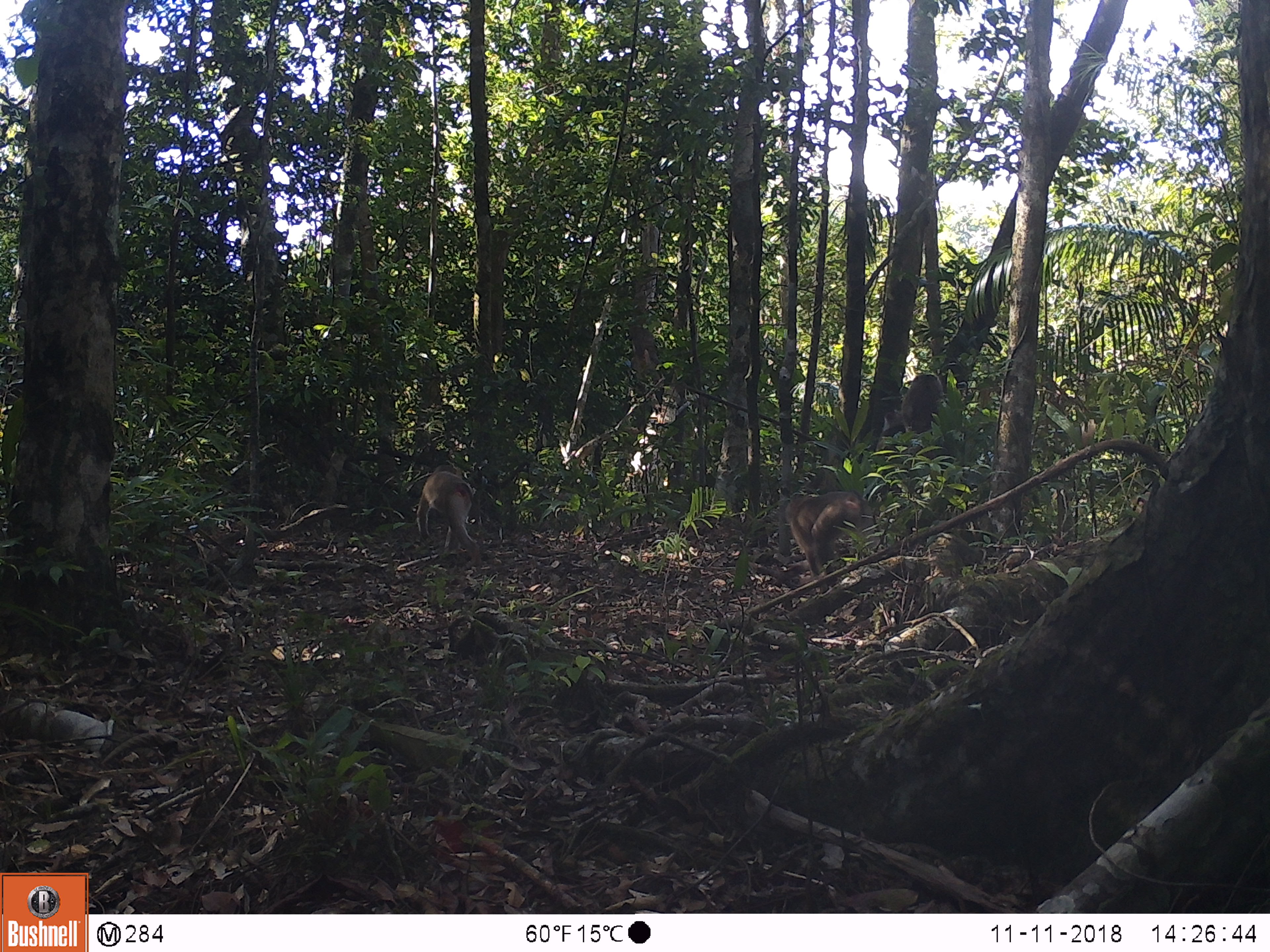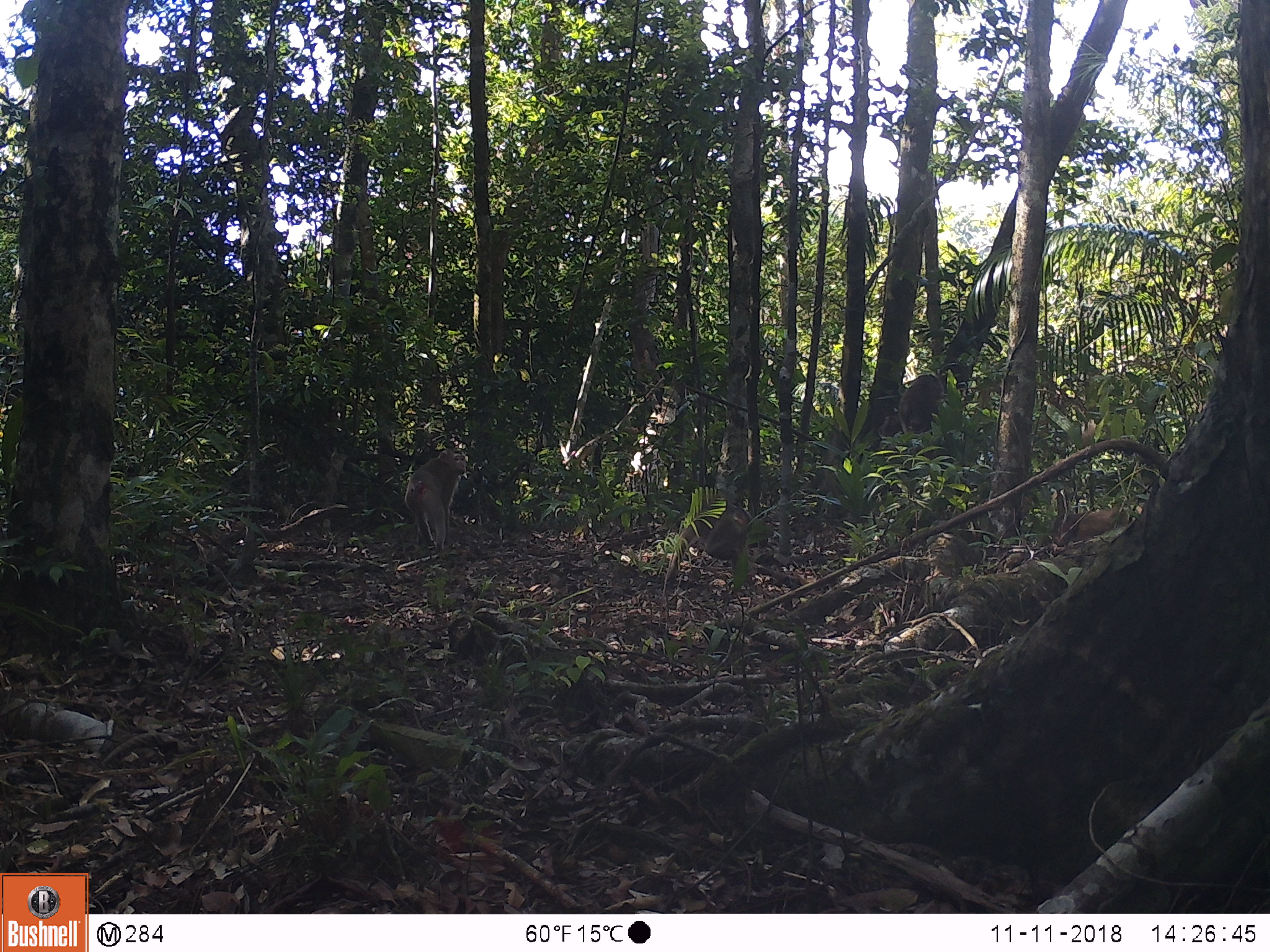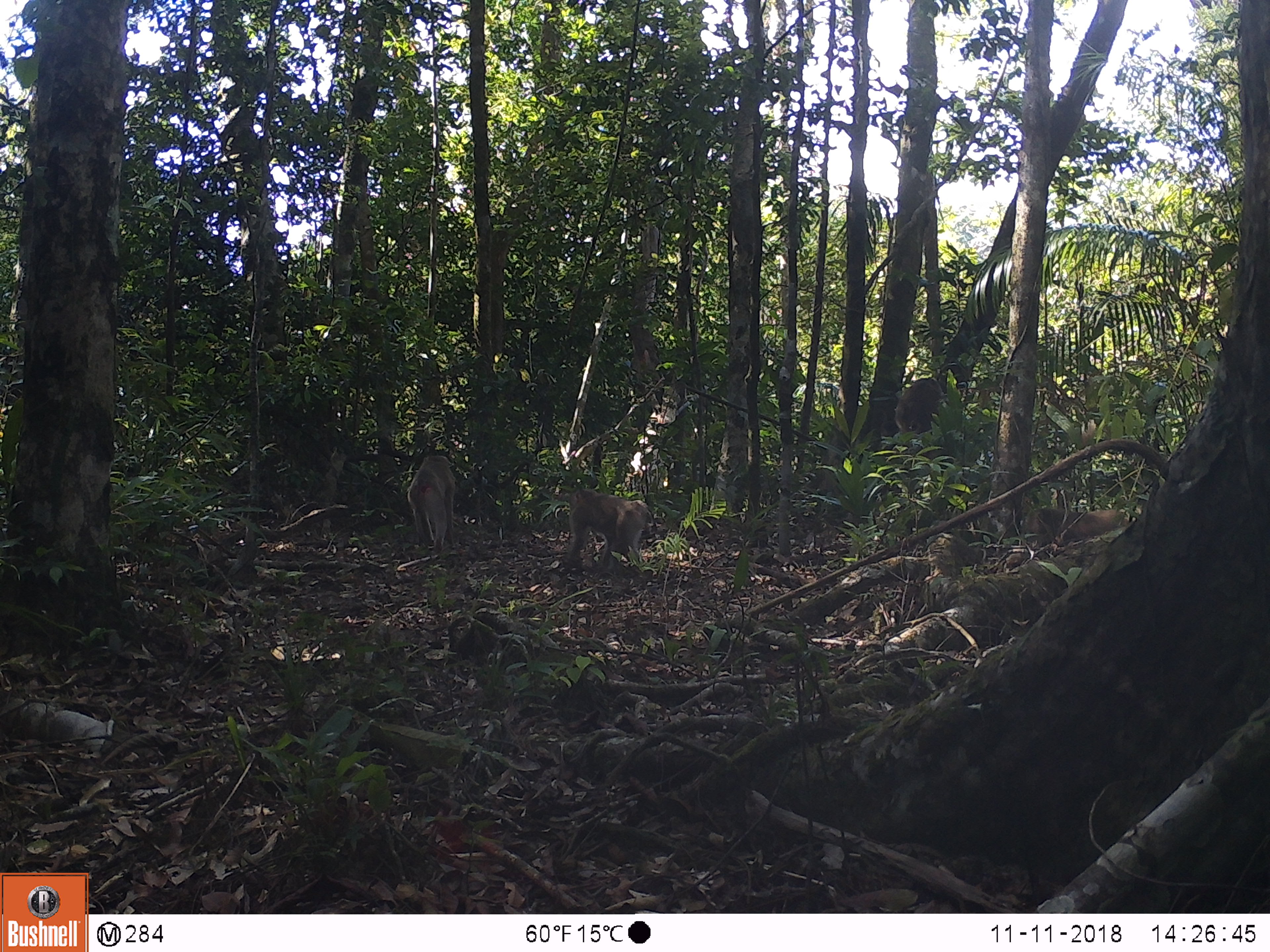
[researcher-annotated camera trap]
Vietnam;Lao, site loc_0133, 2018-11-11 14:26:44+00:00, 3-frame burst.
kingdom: Animalia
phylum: Chordata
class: Mammalia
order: Primates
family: Cercopithecidae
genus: Macaca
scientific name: Macaca nemestrina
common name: pig-tailed macaque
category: pig tailed macaque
Pig tailed macaque (pig-tailed macaque) (Macaca nemestrina). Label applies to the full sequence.